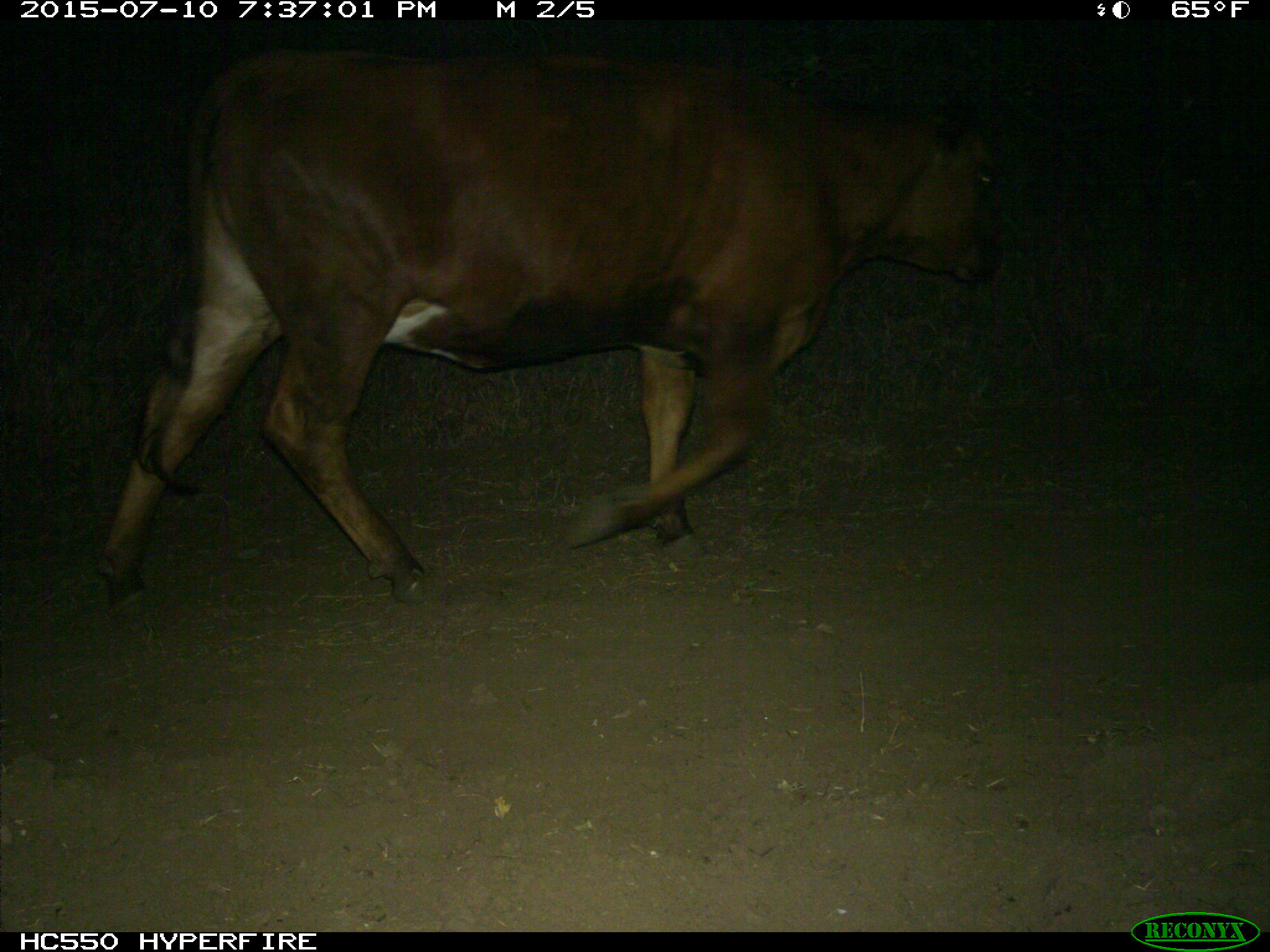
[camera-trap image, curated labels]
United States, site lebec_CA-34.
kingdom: Animalia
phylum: Chordata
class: Mammalia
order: Artiodactyla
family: Bovidae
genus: Bos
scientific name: Bos taurus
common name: domestic cow